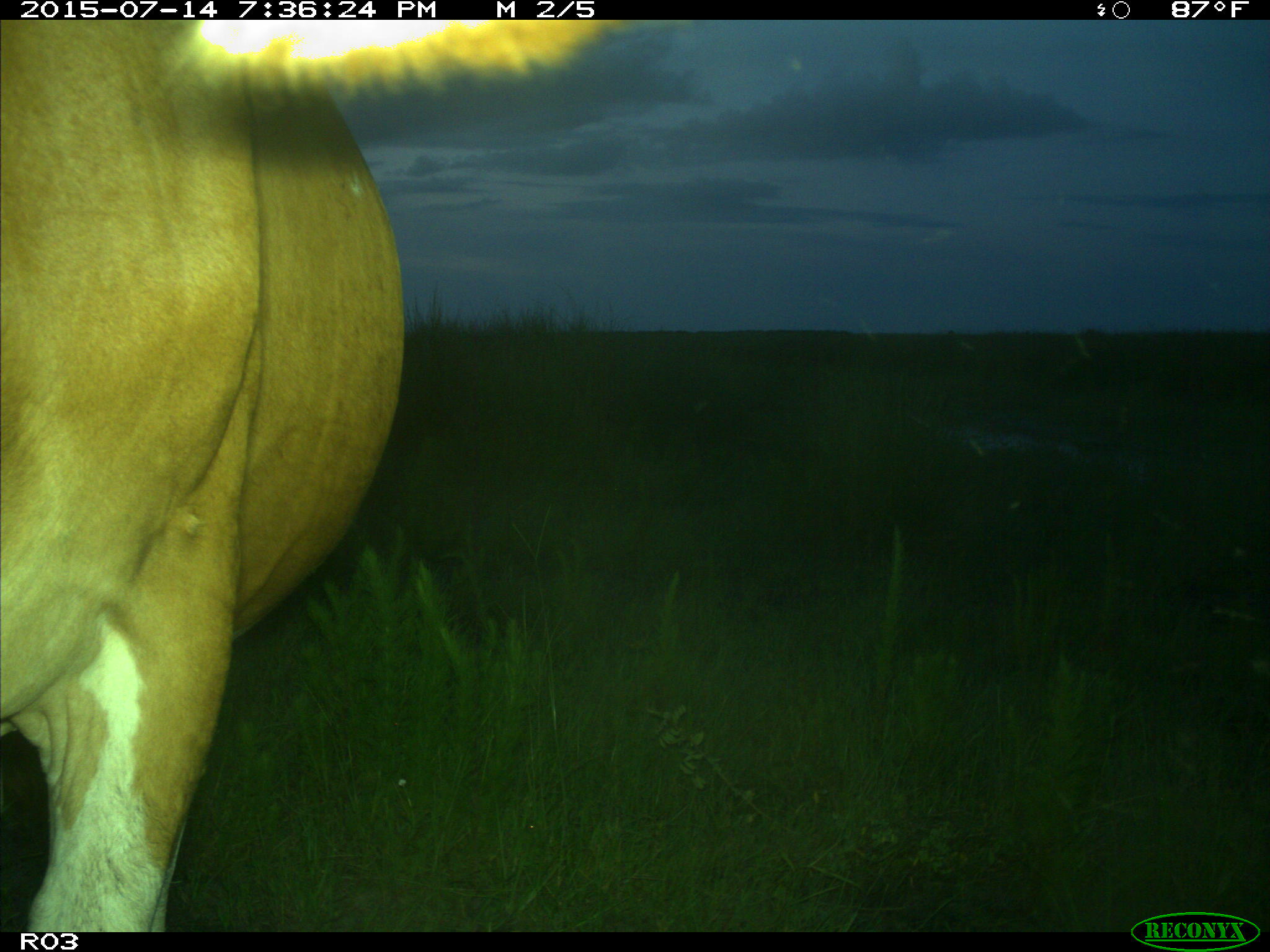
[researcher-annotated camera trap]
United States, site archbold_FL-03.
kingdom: Animalia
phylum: Chordata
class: Mammalia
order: Artiodactyla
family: Bovidae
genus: Bos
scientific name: Bos taurus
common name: domestic cow